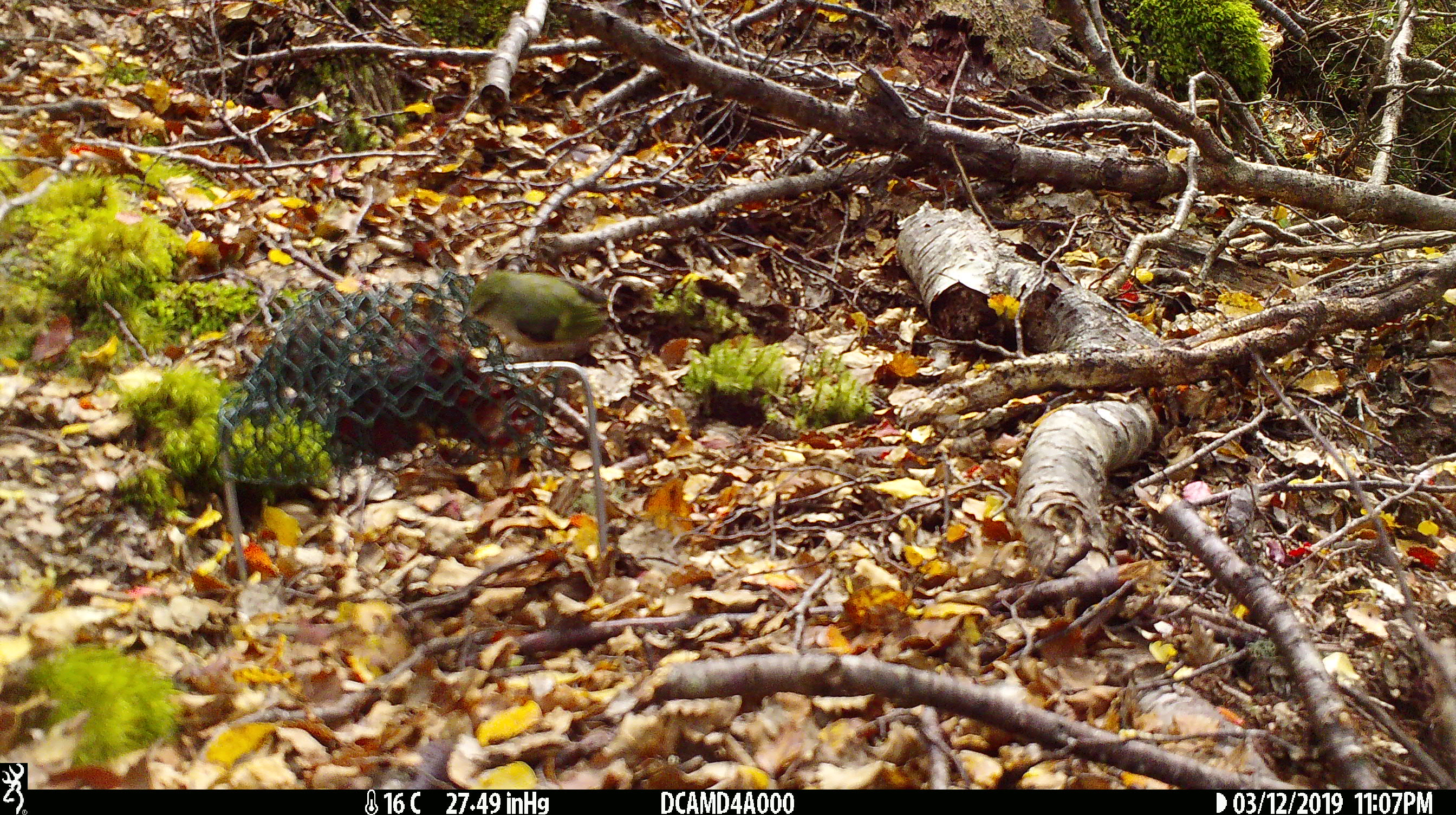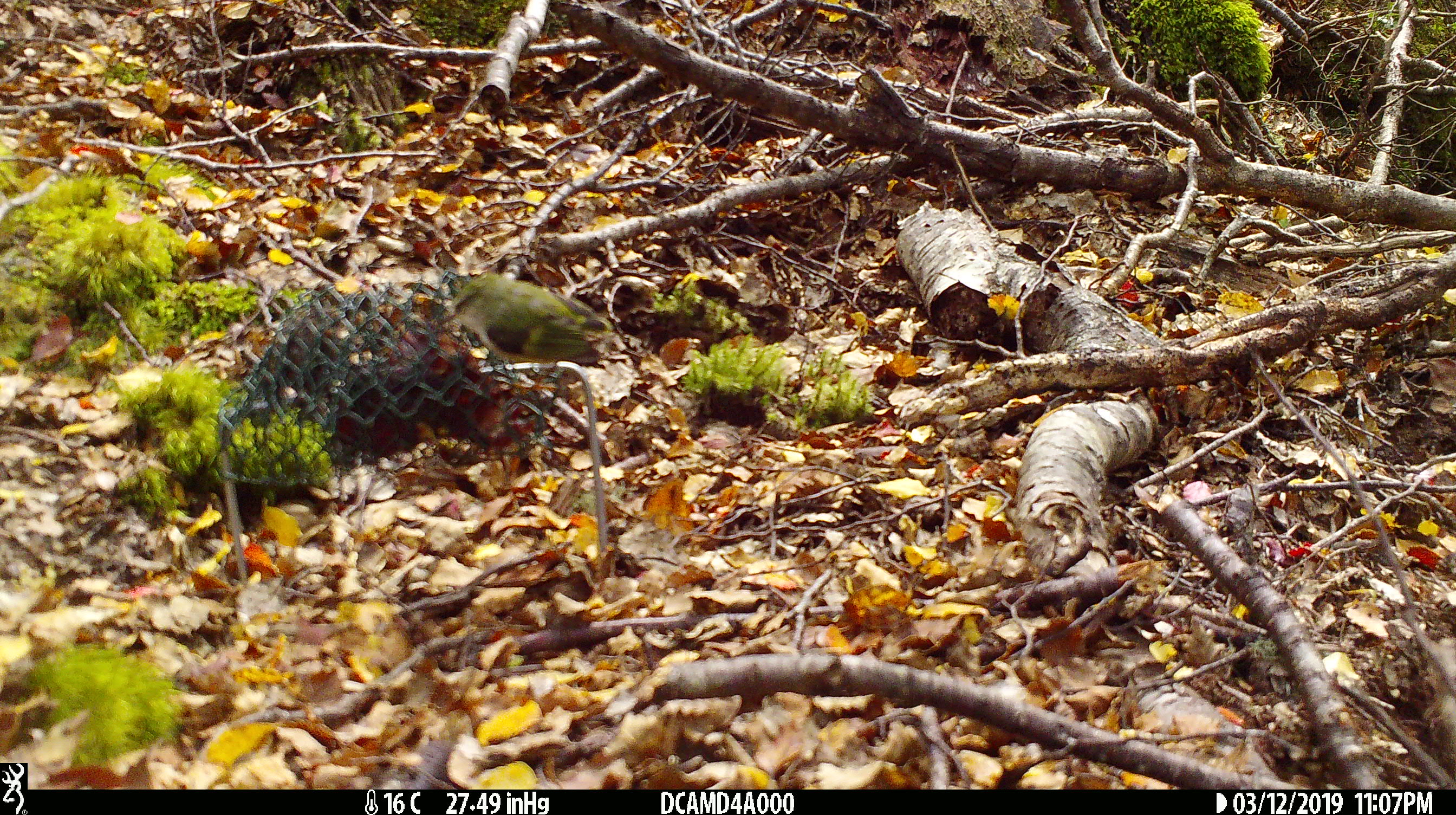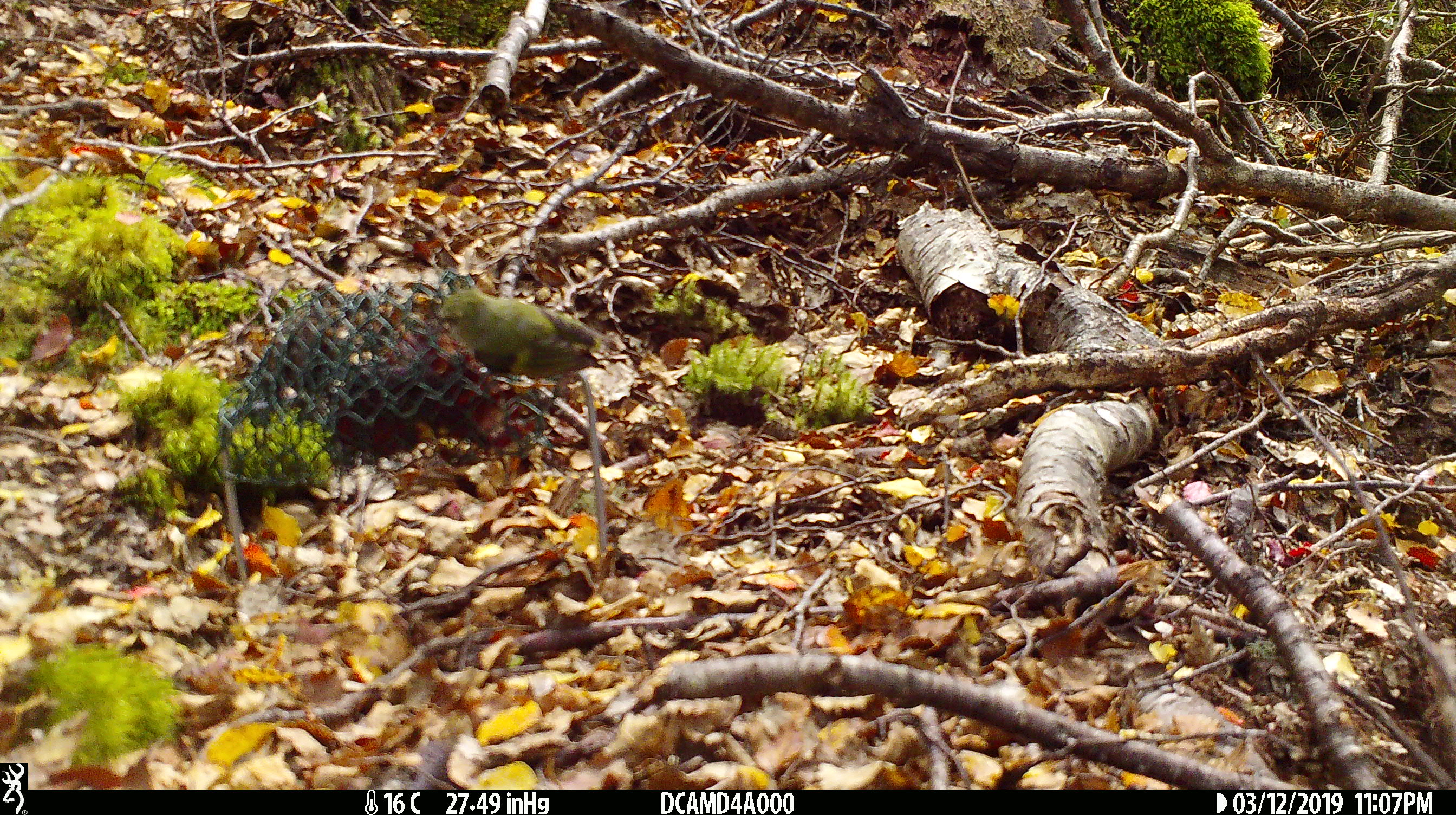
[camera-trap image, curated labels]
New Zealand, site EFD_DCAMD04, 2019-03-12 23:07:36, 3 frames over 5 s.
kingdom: Animalia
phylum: Chordata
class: Aves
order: Passeriformes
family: Acanthisittidae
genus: Acanthisitta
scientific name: Acanthisitta chloris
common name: rifleman